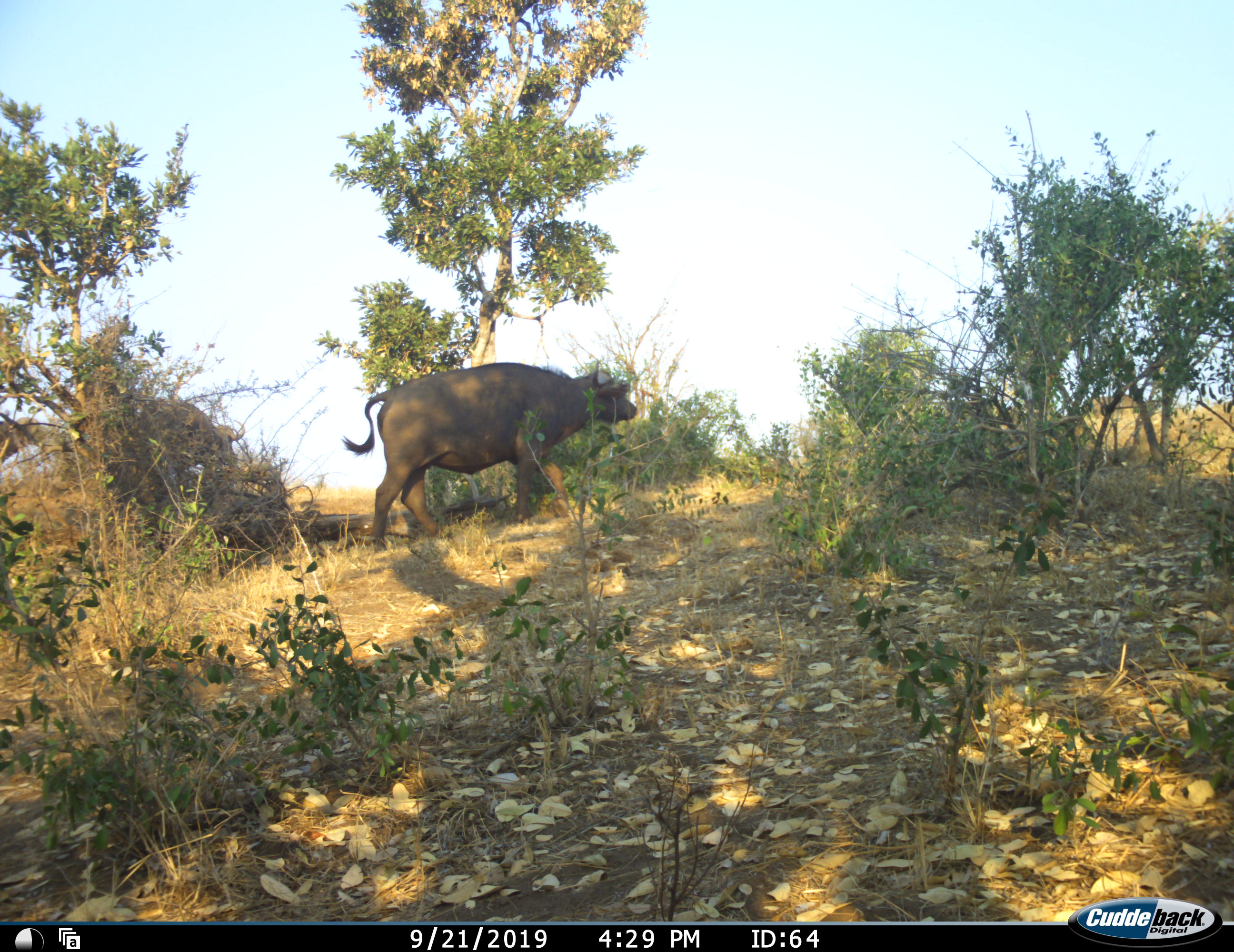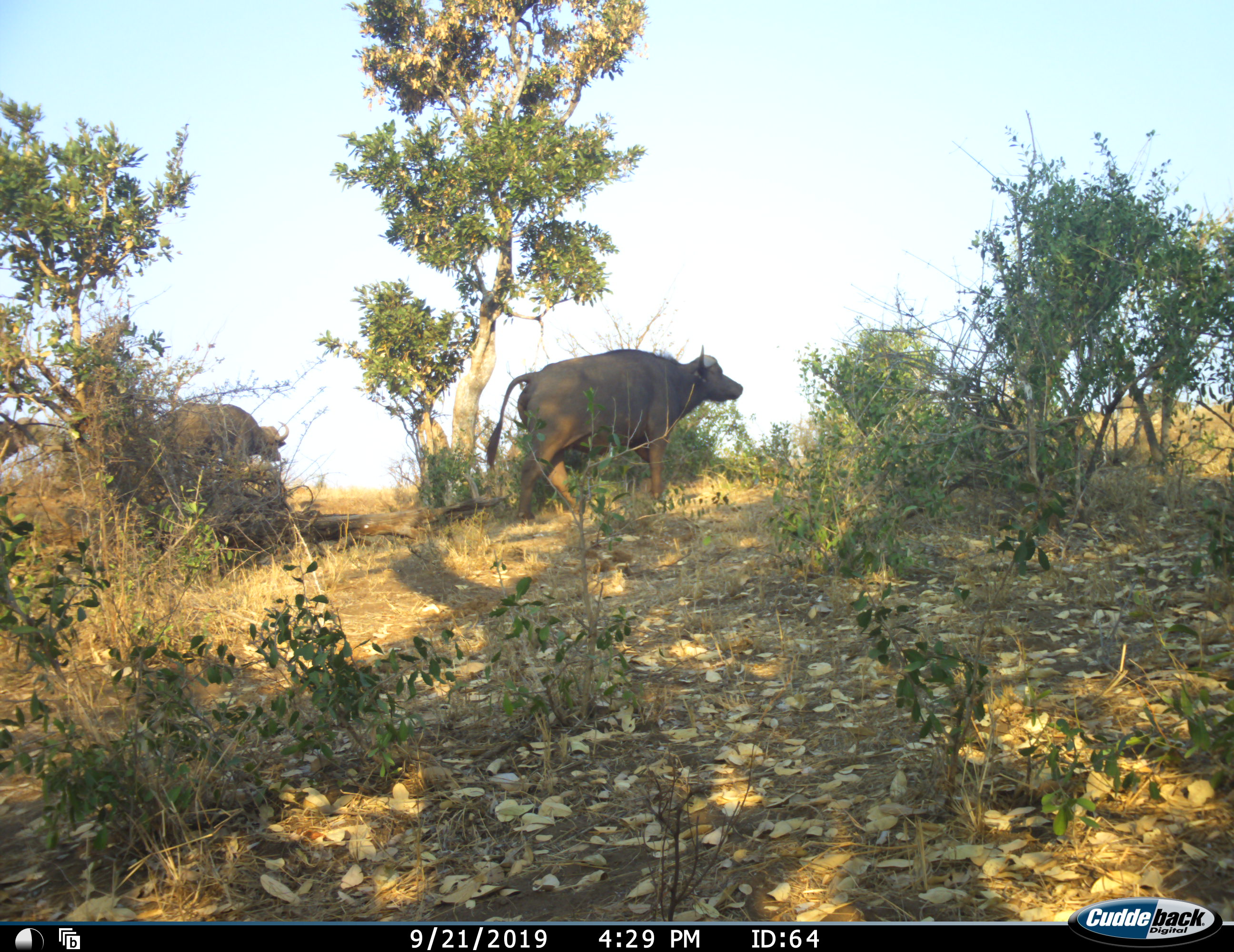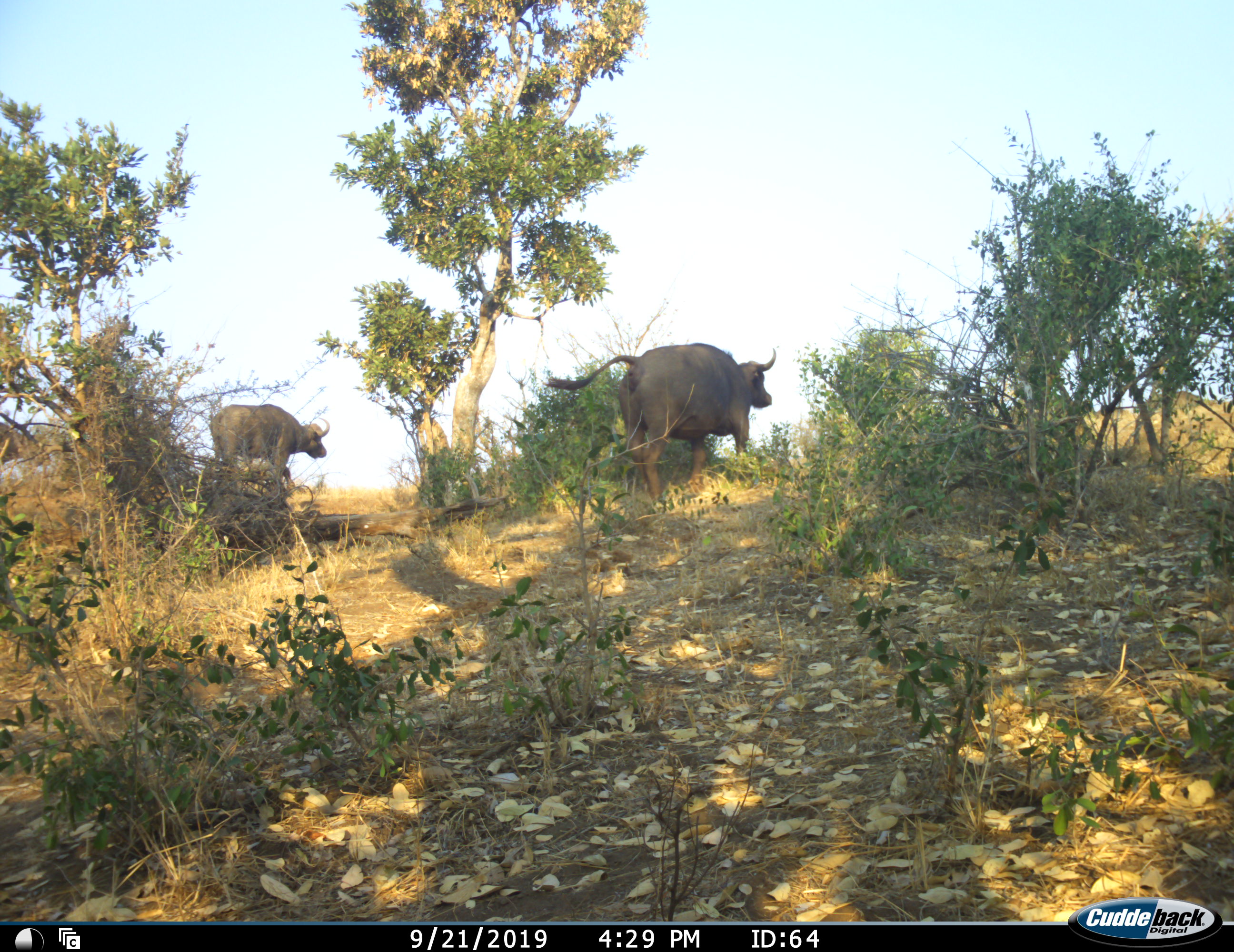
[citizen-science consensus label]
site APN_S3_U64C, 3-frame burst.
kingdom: Animalia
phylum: Chordata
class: Mammalia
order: Artiodactyla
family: Bovidae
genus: Syncerus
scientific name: Syncerus caffer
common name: african buffalo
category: buffalo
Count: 5.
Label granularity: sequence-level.